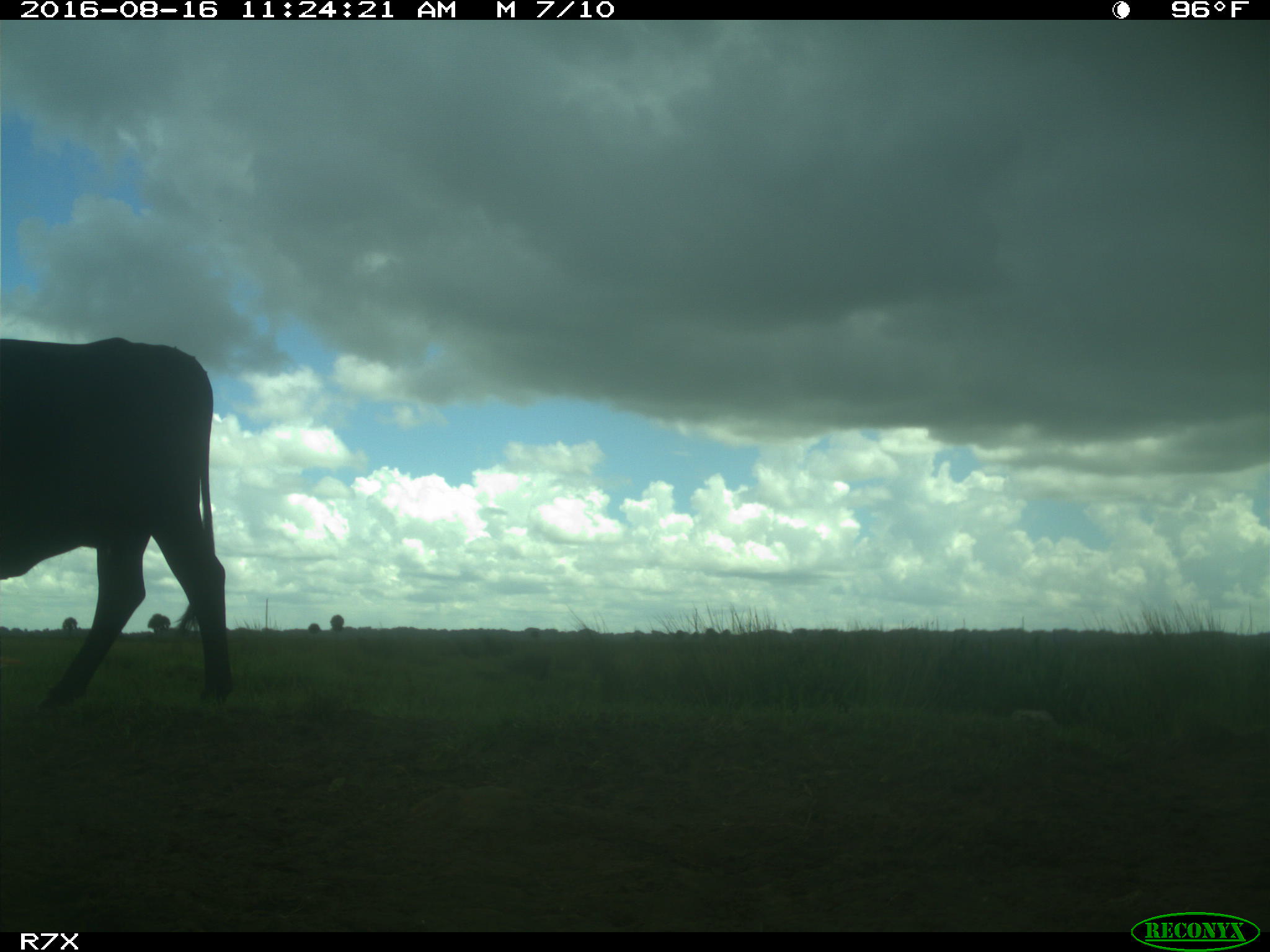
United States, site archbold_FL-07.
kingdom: Animalia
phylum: Chordata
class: Mammalia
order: Artiodactyla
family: Bovidae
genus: Bos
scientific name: Bos taurus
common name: domestic cow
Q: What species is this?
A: Bos taurus (domestic cow).